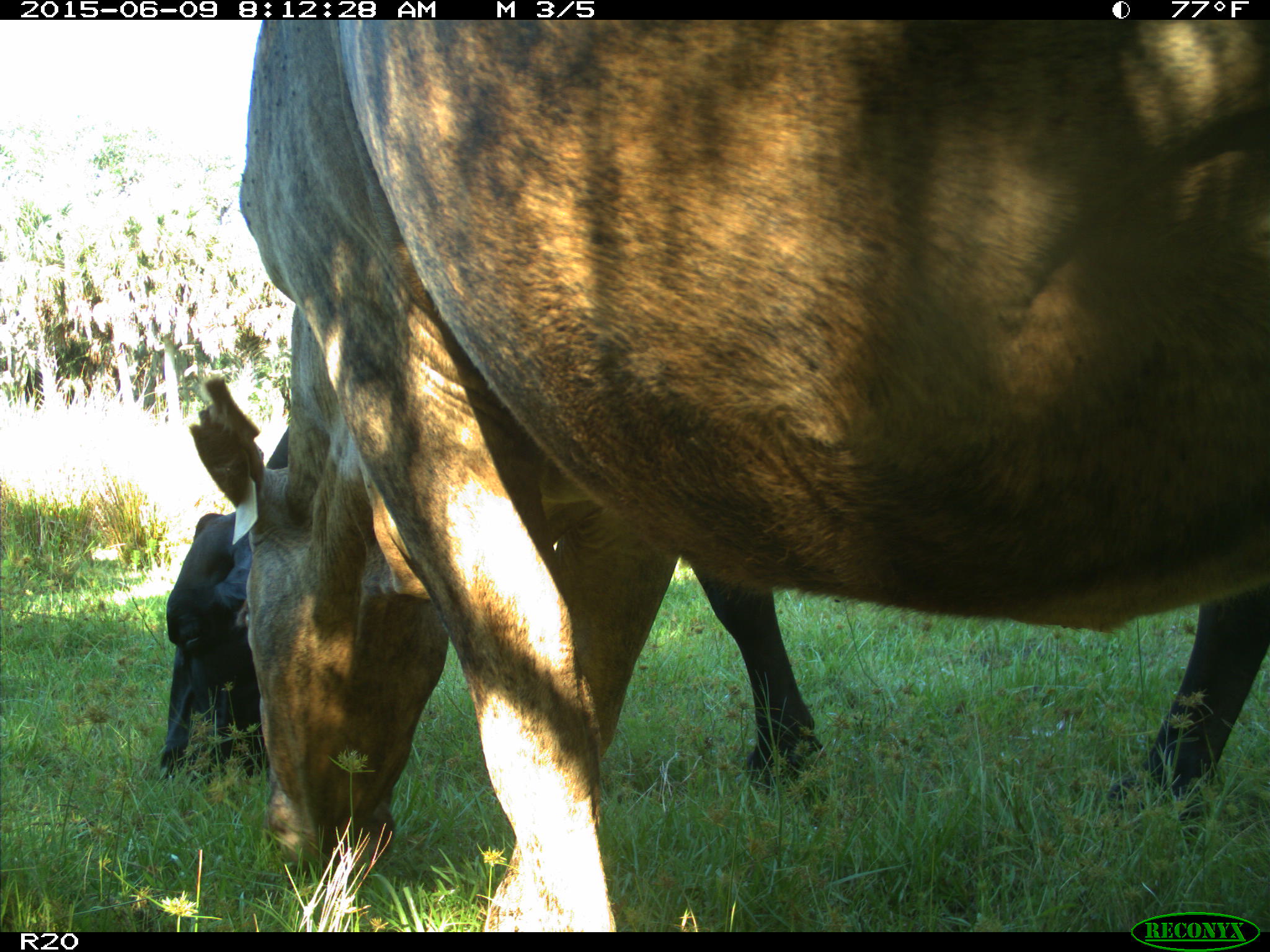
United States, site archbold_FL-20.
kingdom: Animalia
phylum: Chordata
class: Mammalia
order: Artiodactyla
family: Bovidae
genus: Bos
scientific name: Bos taurus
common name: domestic cow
Bos taurus (domestic cow).